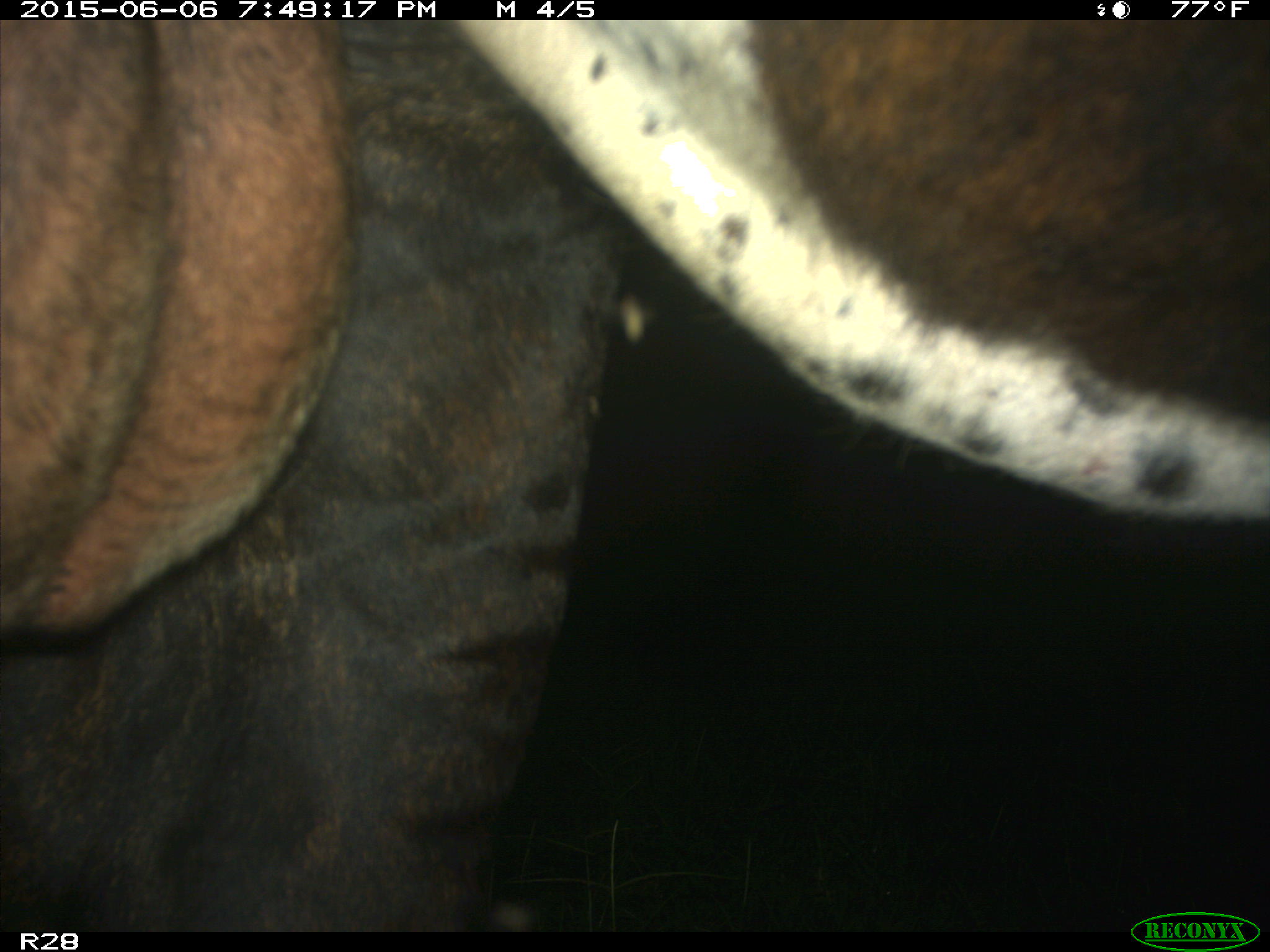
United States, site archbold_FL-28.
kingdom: Animalia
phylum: Chordata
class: Mammalia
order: Artiodactyla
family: Bovidae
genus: Bos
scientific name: Bos taurus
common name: domestic cow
Bos taurus (domestic cow).